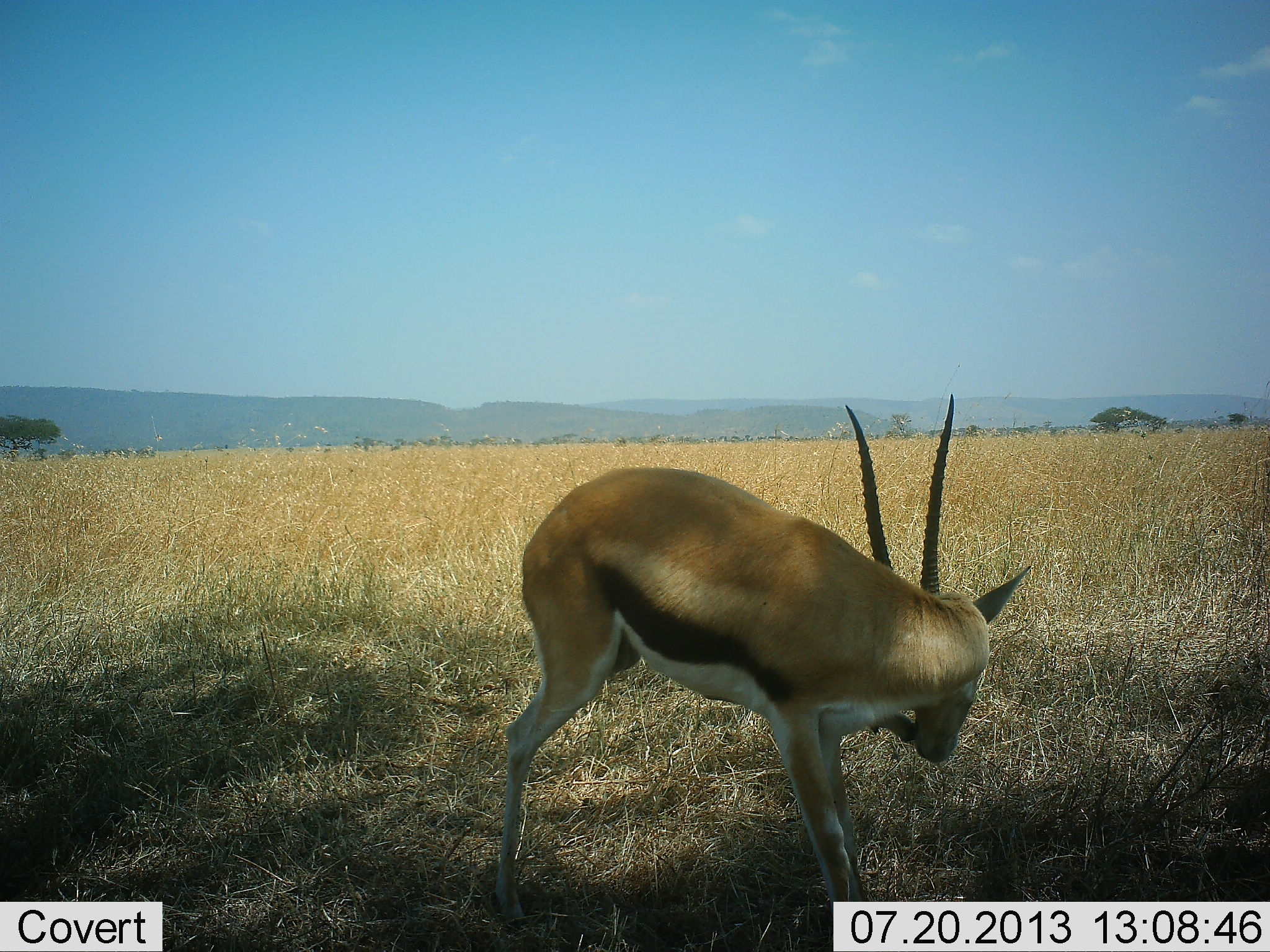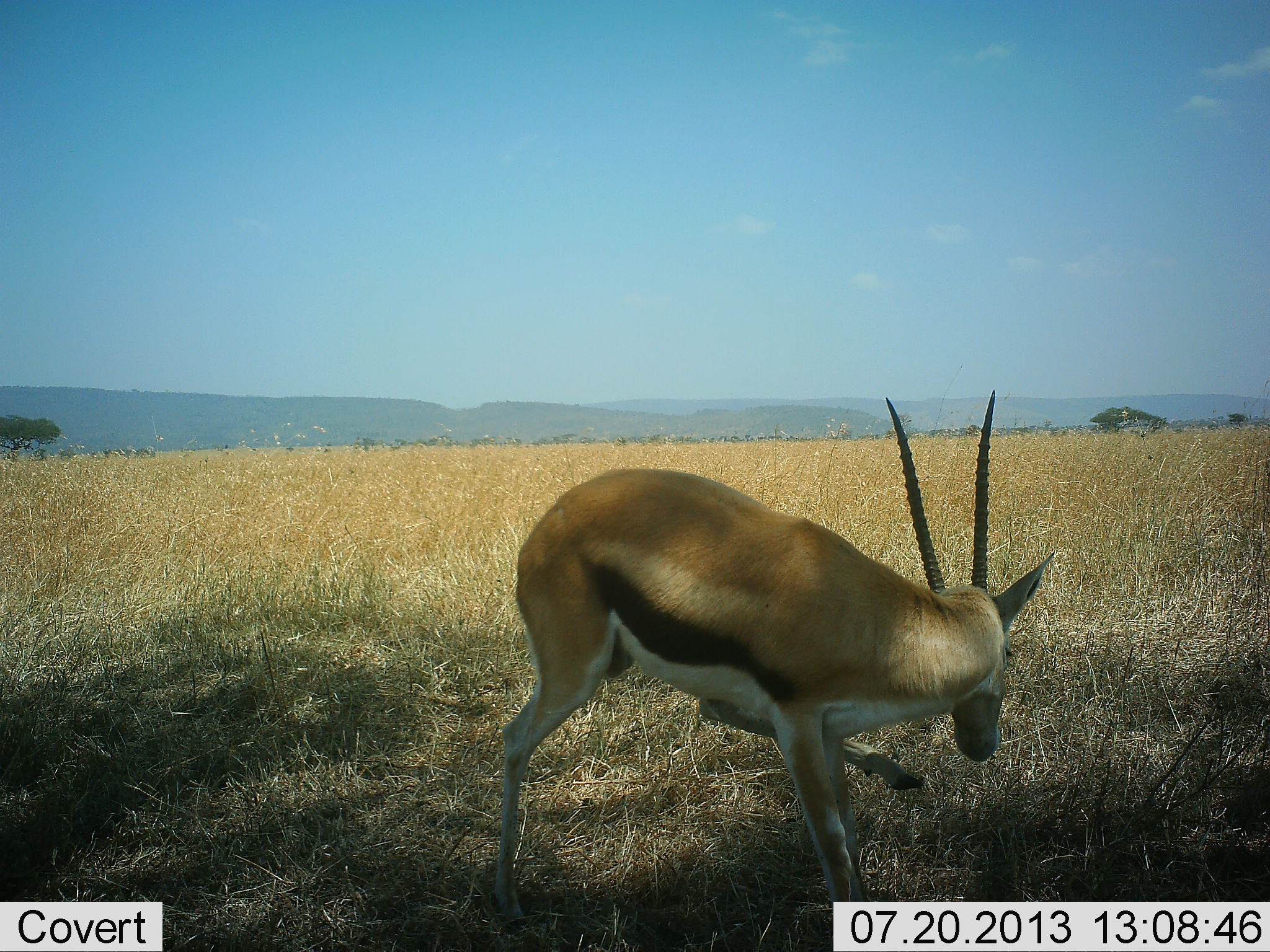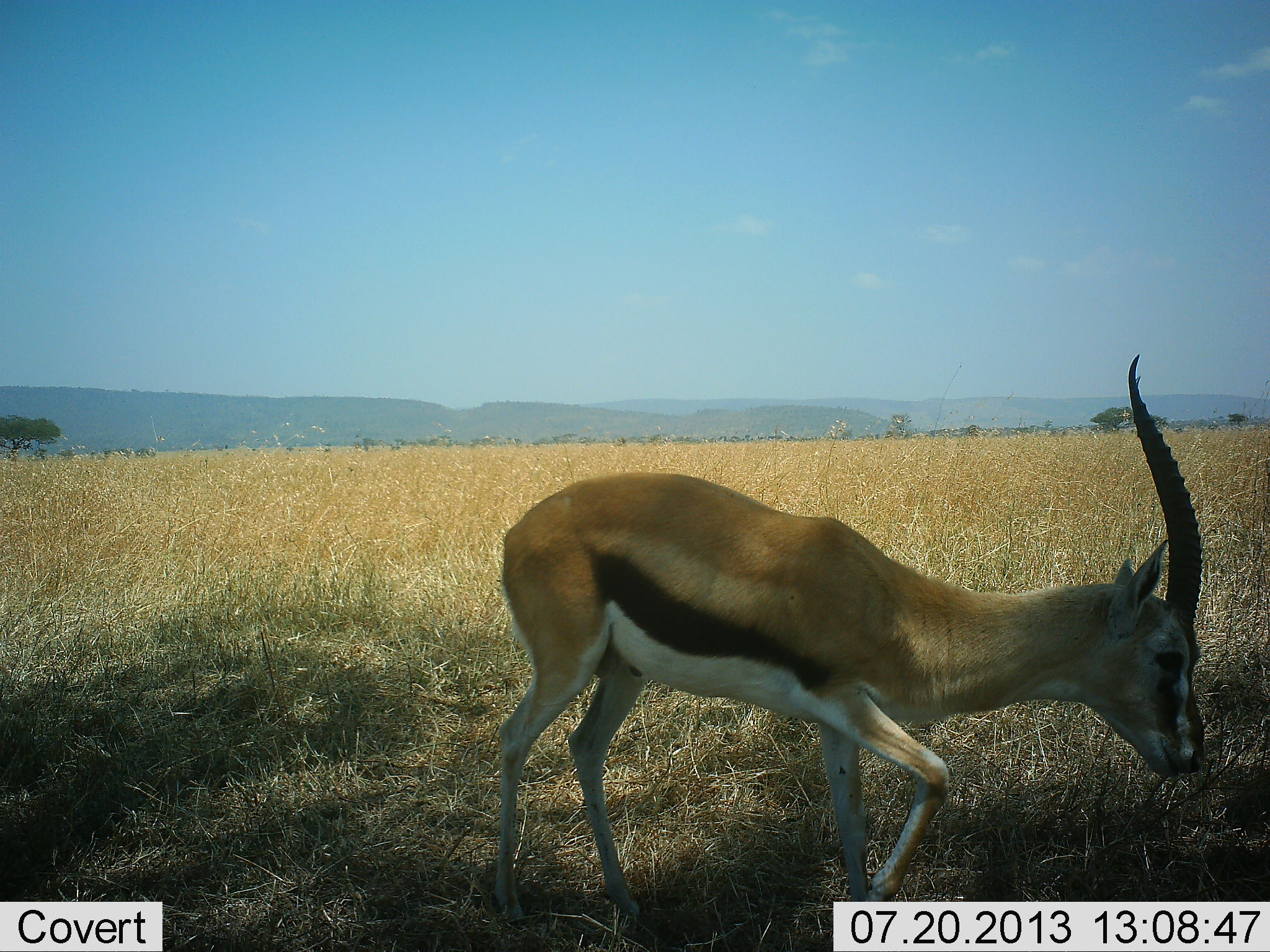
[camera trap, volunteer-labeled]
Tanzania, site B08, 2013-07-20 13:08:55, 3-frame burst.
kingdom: Animalia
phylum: Chordata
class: Mammalia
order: Artiodactyla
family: Bovidae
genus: Eudorcas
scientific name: Eudorcas thomsonii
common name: thomson's gazelle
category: gazellethomsons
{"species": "gazellethomsons (thomson's gazelle) (Eudorcas thomsonii)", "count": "1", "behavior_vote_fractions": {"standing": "82%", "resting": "3%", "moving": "18%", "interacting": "0%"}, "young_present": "0%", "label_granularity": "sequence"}